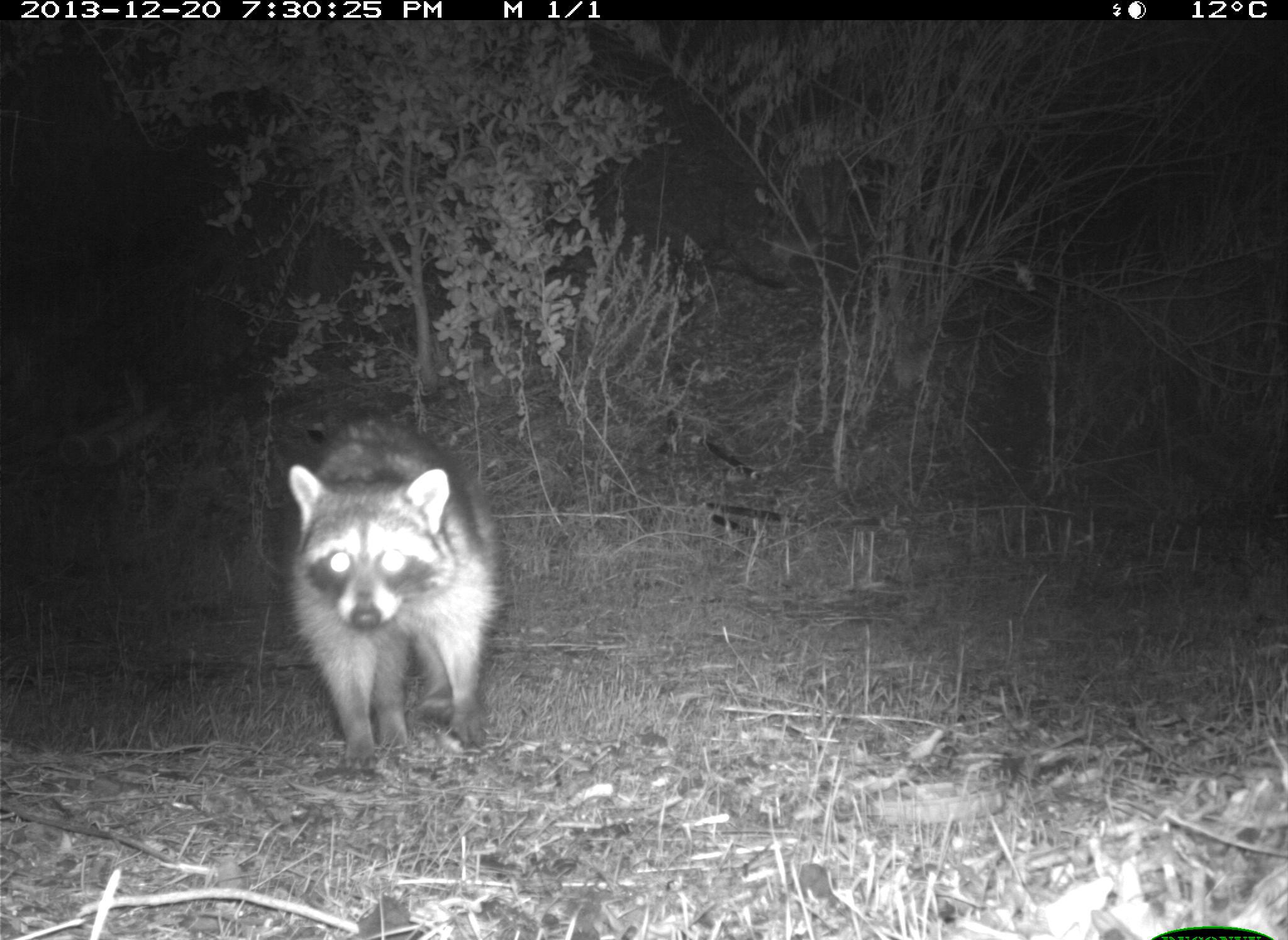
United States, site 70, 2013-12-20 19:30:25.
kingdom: Animalia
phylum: Chordata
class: Mammalia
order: Carnivora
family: Procyonidae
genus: Procyon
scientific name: Procyon lotor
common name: raccoon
Raccoon (Procyon lotor).